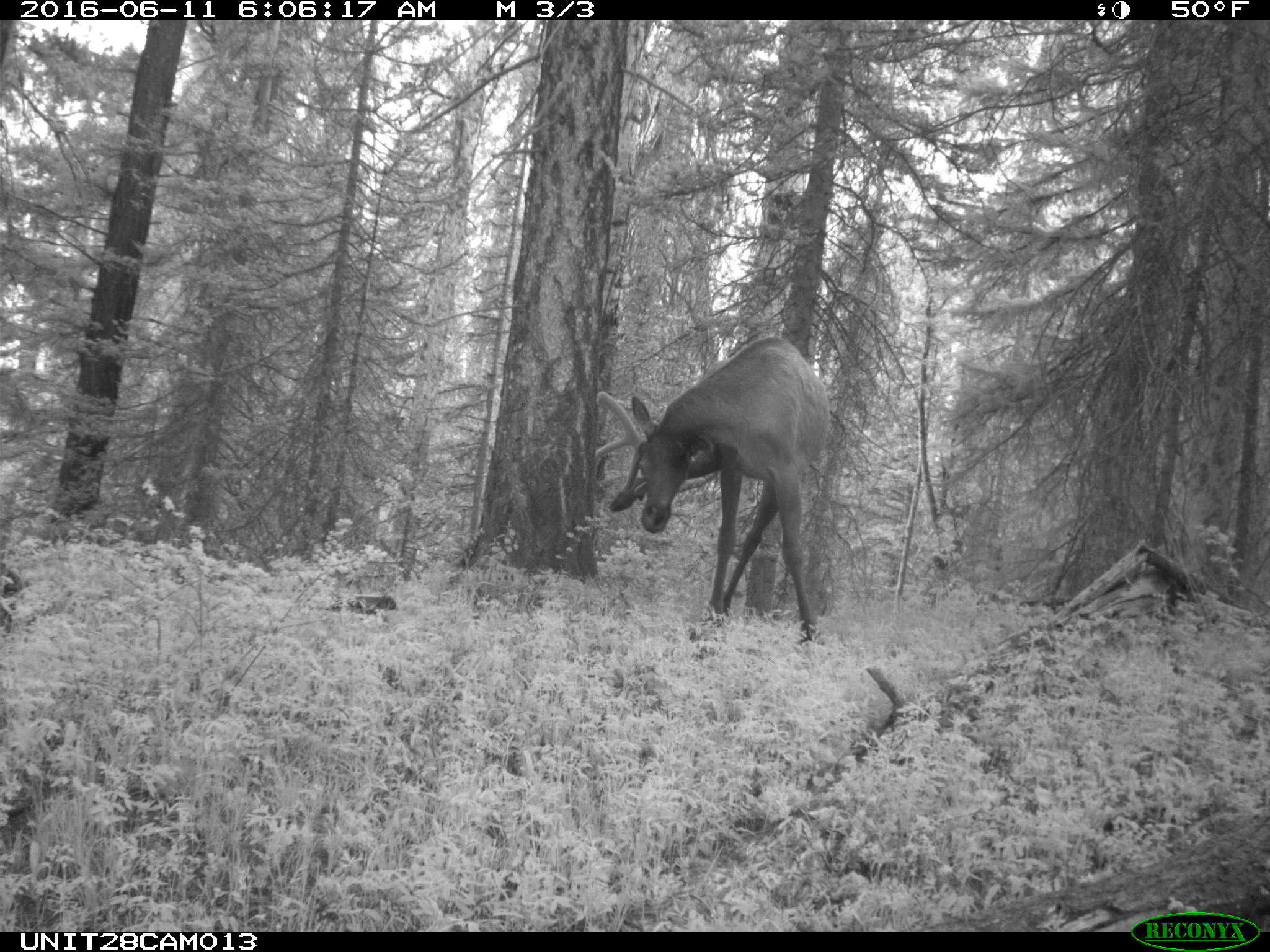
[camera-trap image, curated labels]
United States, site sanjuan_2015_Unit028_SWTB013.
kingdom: Animalia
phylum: Chordata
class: Mammalia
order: Artiodactyla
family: Cervidae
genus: Cervus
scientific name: Cervus elaphus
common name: red deer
Cervus elaphus (red deer).